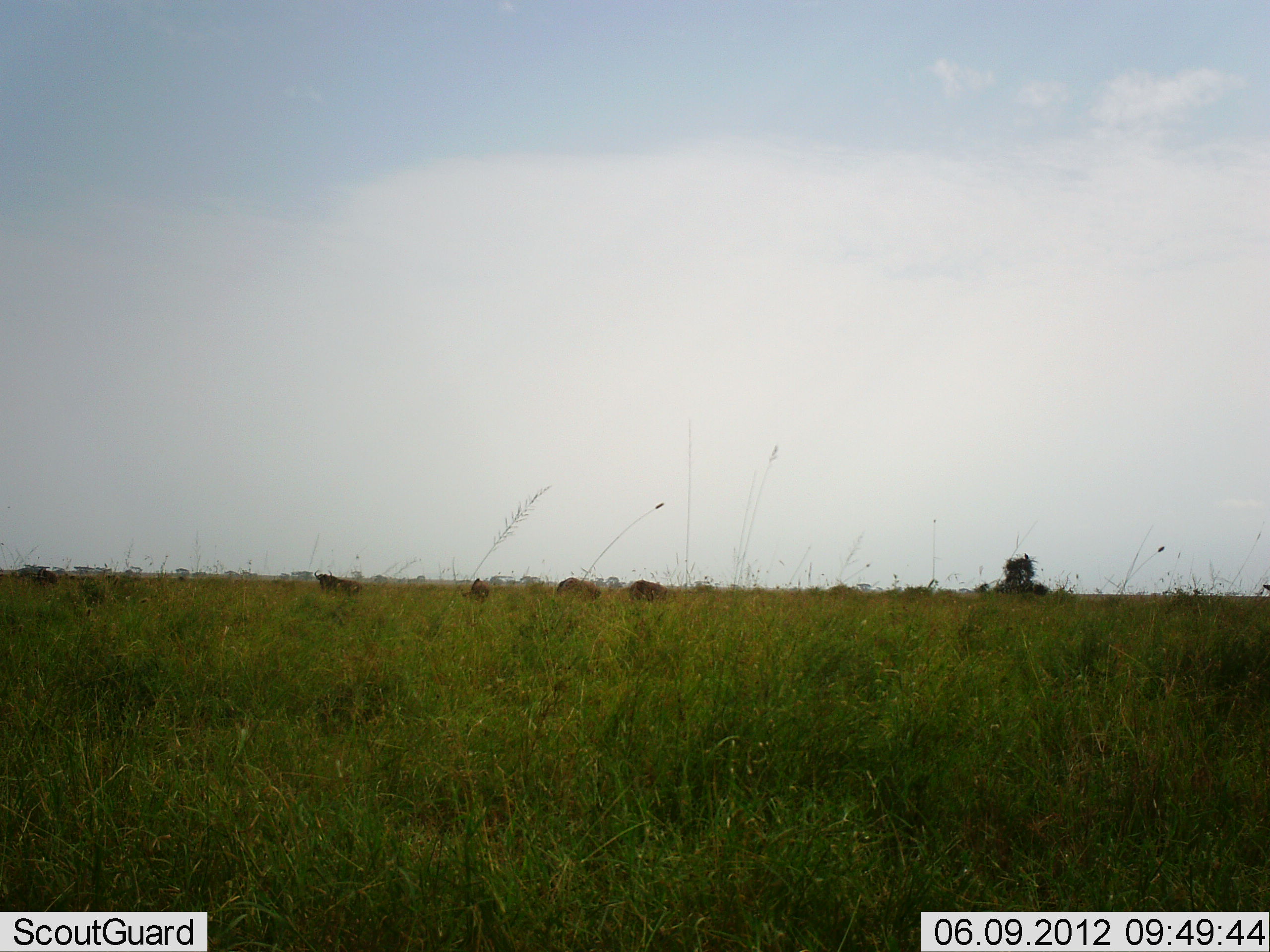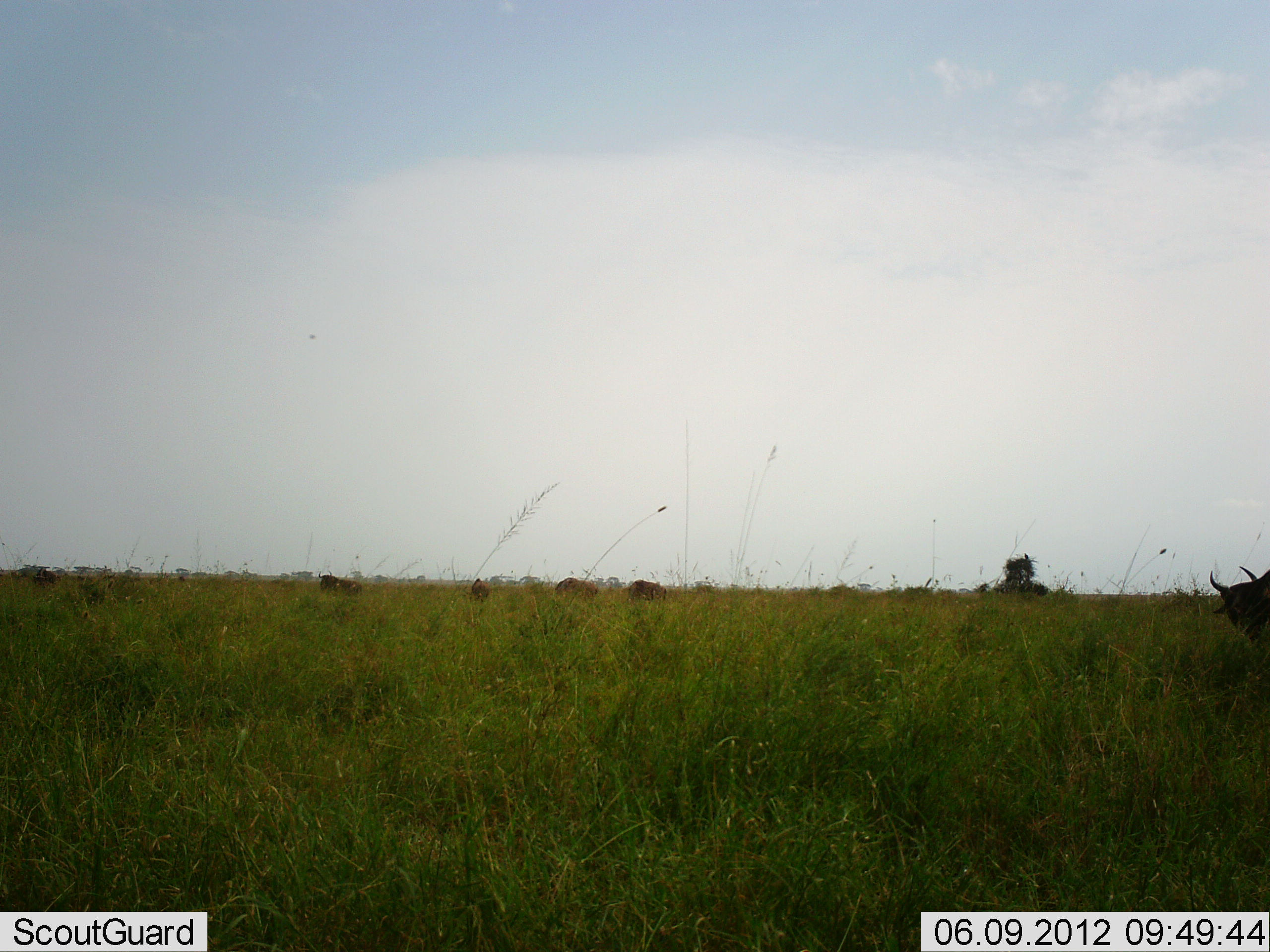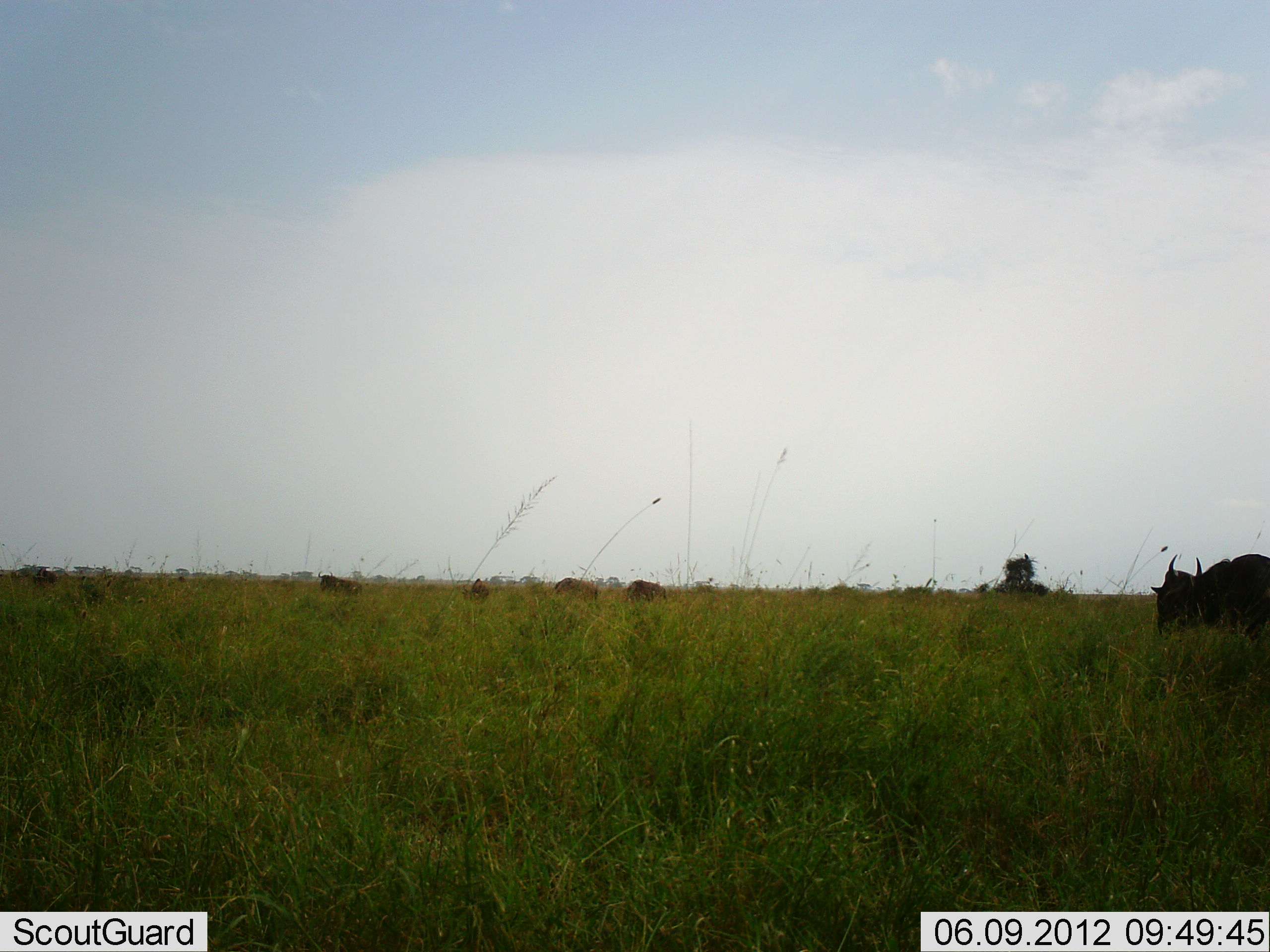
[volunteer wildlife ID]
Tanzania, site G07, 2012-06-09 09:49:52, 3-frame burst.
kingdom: Animalia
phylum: Chordata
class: Mammalia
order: Artiodactyla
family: Bovidae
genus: Connochaetes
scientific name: Connochaetes taurinus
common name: blue wildebeest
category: wildebeest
Wildebeest (blue wildebeest) (Connochaetes taurinus), count 6. Behavior (volunteer vote fractions): standing 30%, resting 0%, moving 80%, interacting 0%. Young present (vote fraction): 0%. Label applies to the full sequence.